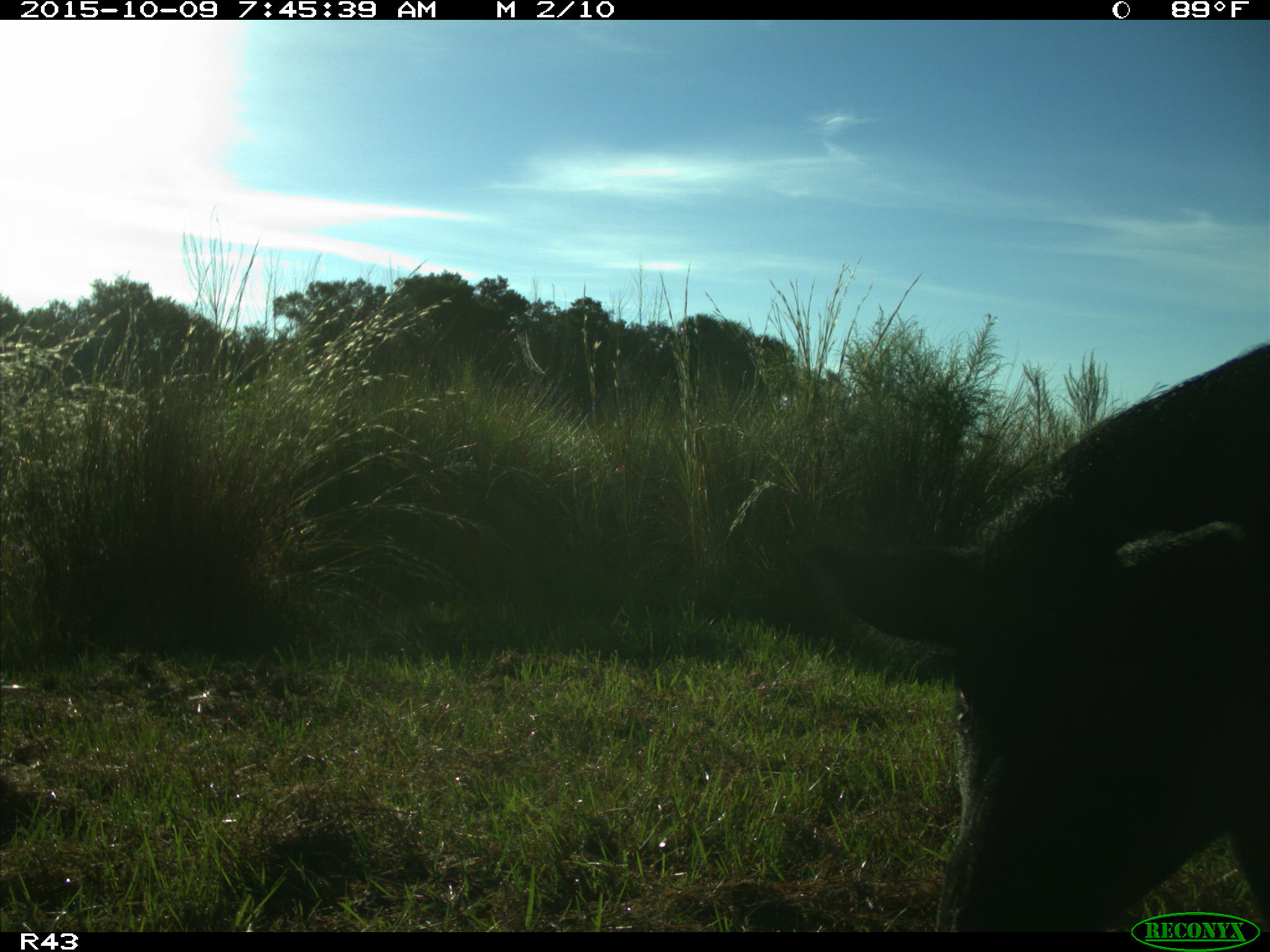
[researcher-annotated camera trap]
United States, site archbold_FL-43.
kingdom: Animalia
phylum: Chordata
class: Mammalia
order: Artiodactyla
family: Suidae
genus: Sus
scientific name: Sus scrofa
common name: wild boar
Sus scrofa (wild boar).